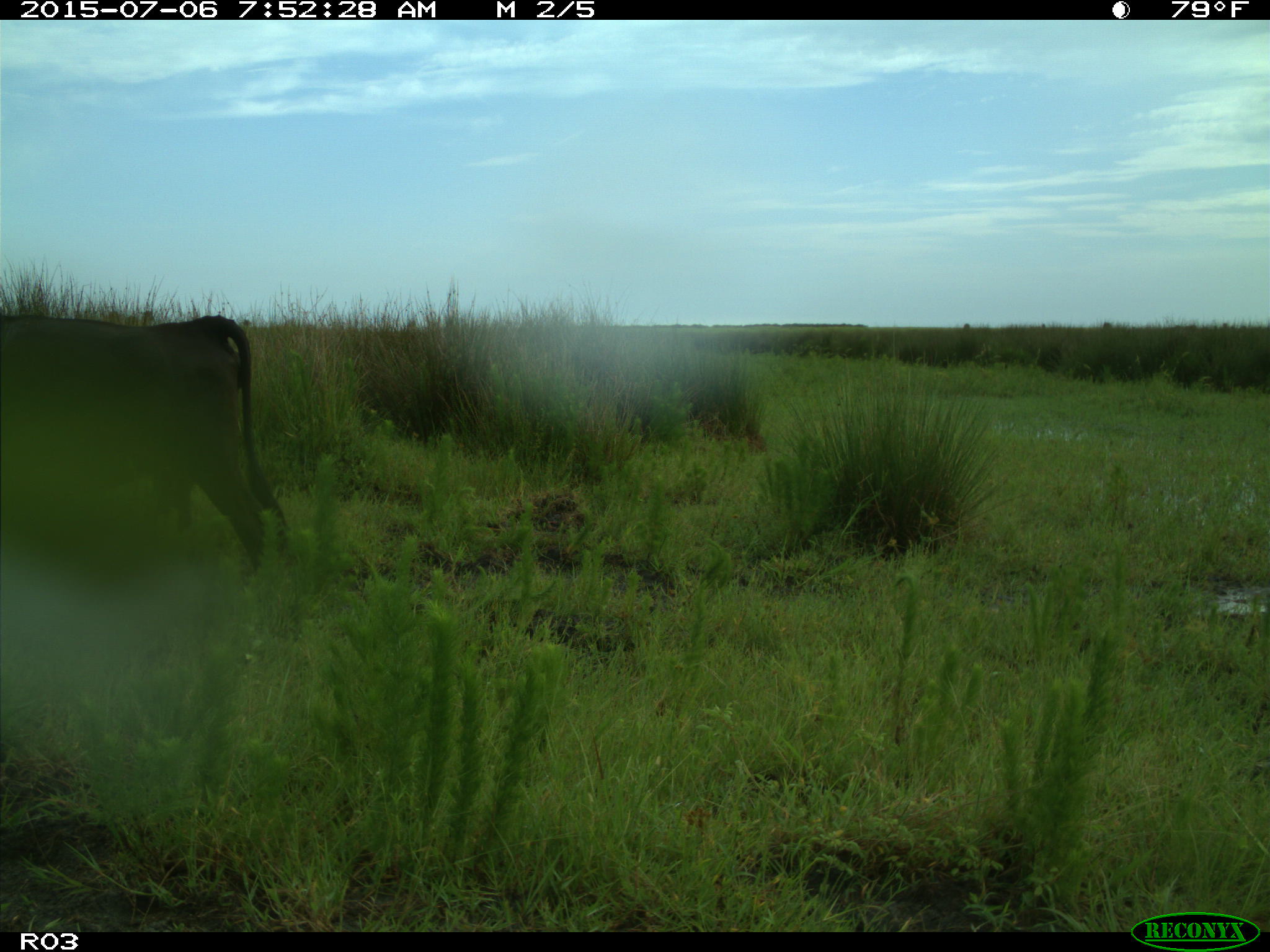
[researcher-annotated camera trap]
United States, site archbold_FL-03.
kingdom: Animalia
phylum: Chordata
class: Mammalia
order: Artiodactyla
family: Bovidae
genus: Bos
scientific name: Bos taurus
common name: domestic cow